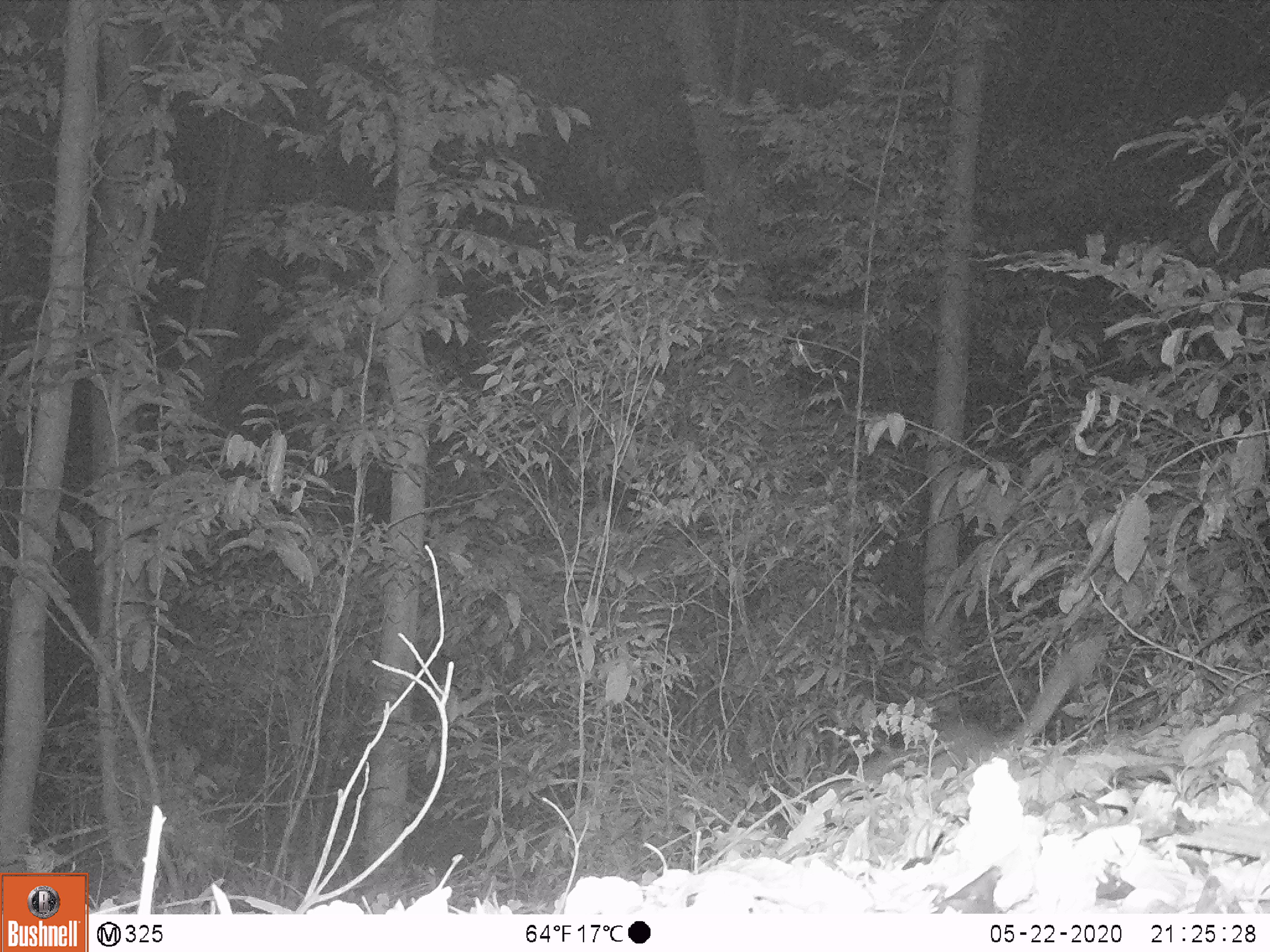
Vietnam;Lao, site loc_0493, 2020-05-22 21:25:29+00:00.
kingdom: Animalia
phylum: Chordata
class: Mammalia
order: Carnivora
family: Mustelidae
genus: Melogale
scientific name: Melogale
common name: ferret badger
Ferret badger (Melogale). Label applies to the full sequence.